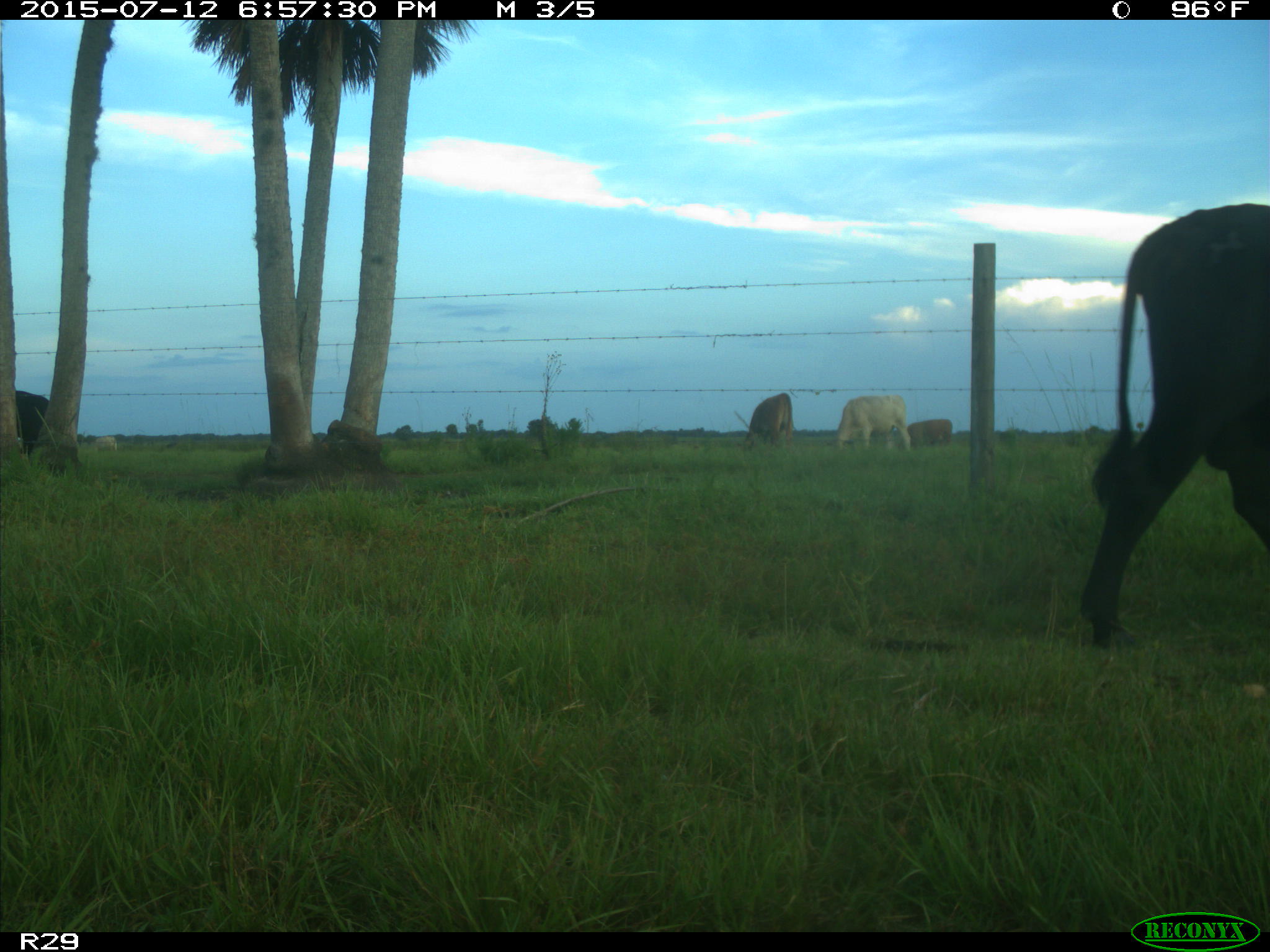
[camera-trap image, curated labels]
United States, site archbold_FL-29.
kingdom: Animalia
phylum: Chordata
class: Mammalia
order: Artiodactyla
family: Bovidae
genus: Bos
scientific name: Bos taurus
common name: domestic cow